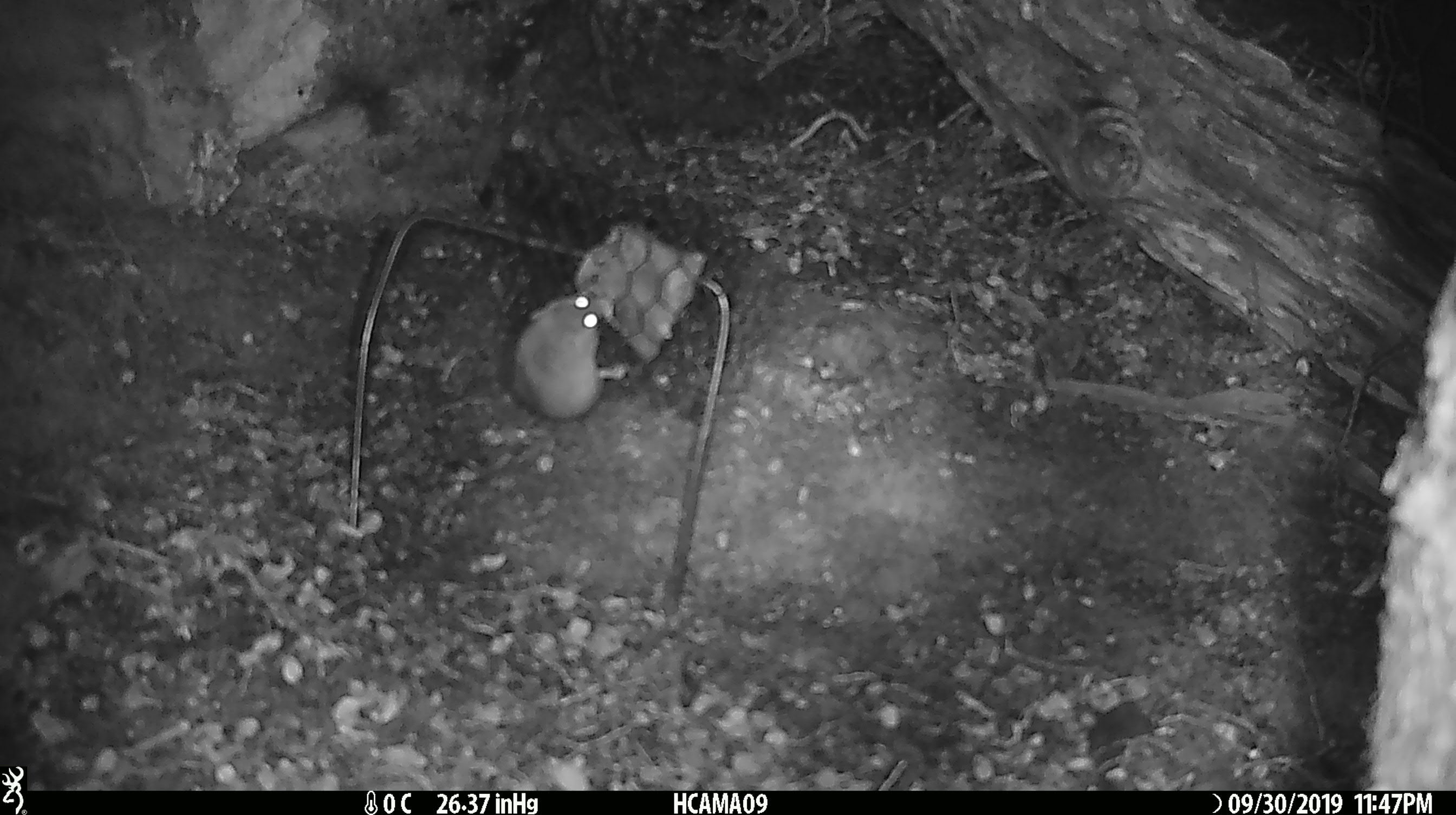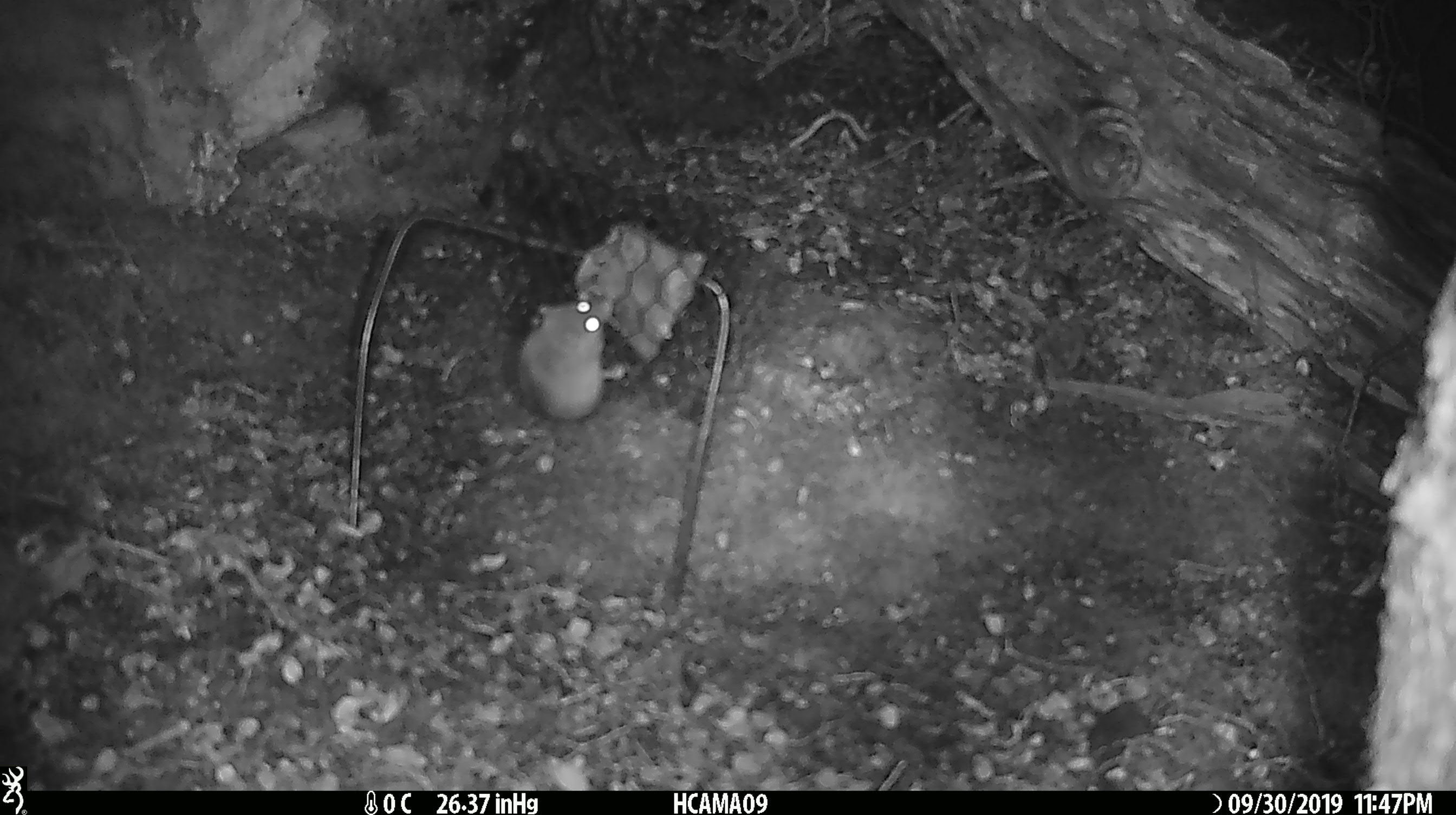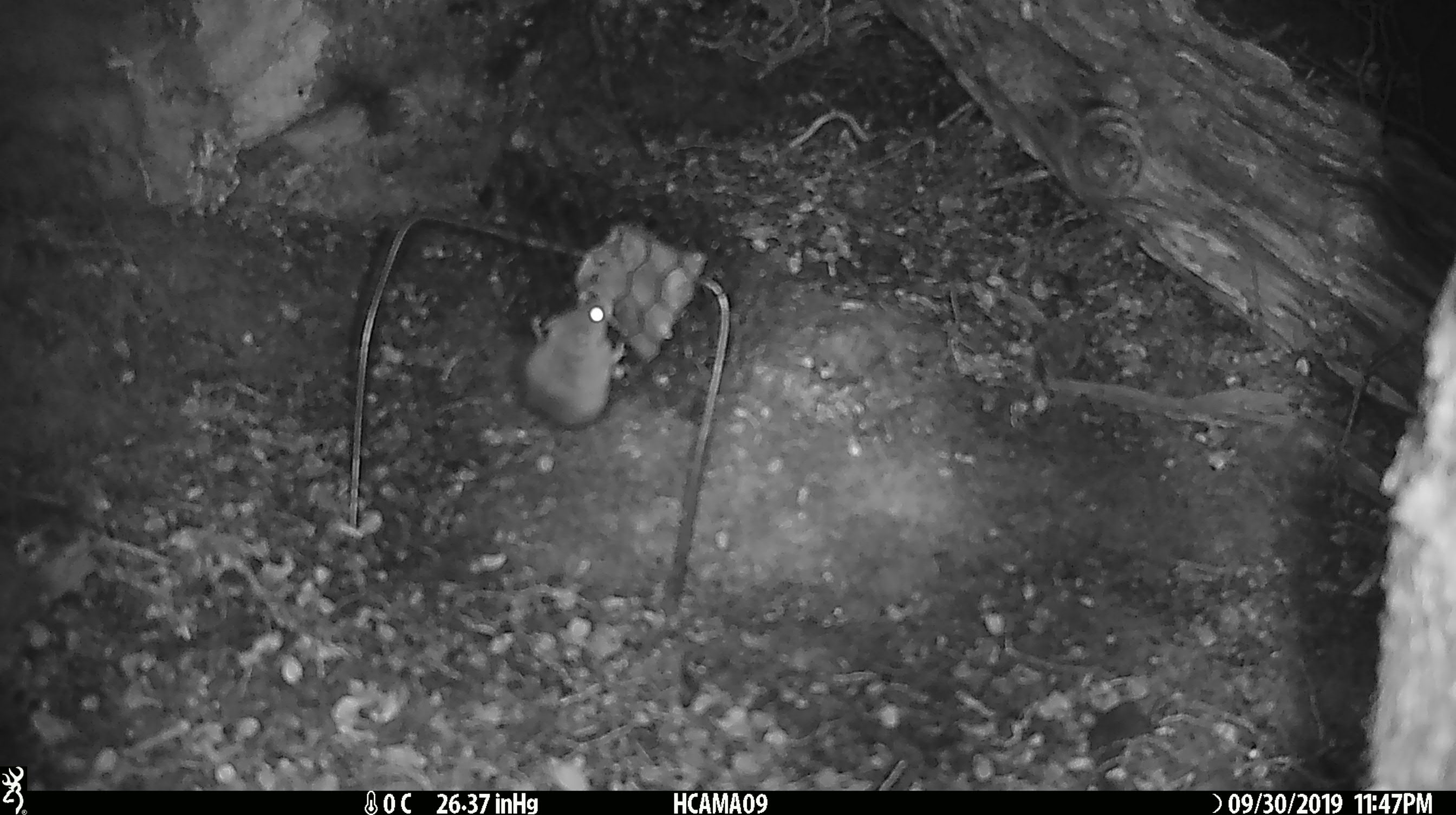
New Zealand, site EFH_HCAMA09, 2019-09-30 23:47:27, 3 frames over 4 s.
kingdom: Animalia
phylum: Chordata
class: Mammalia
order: Rodentia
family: Muridae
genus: Mus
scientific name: Mus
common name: mouse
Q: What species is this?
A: Mouse (Mus).